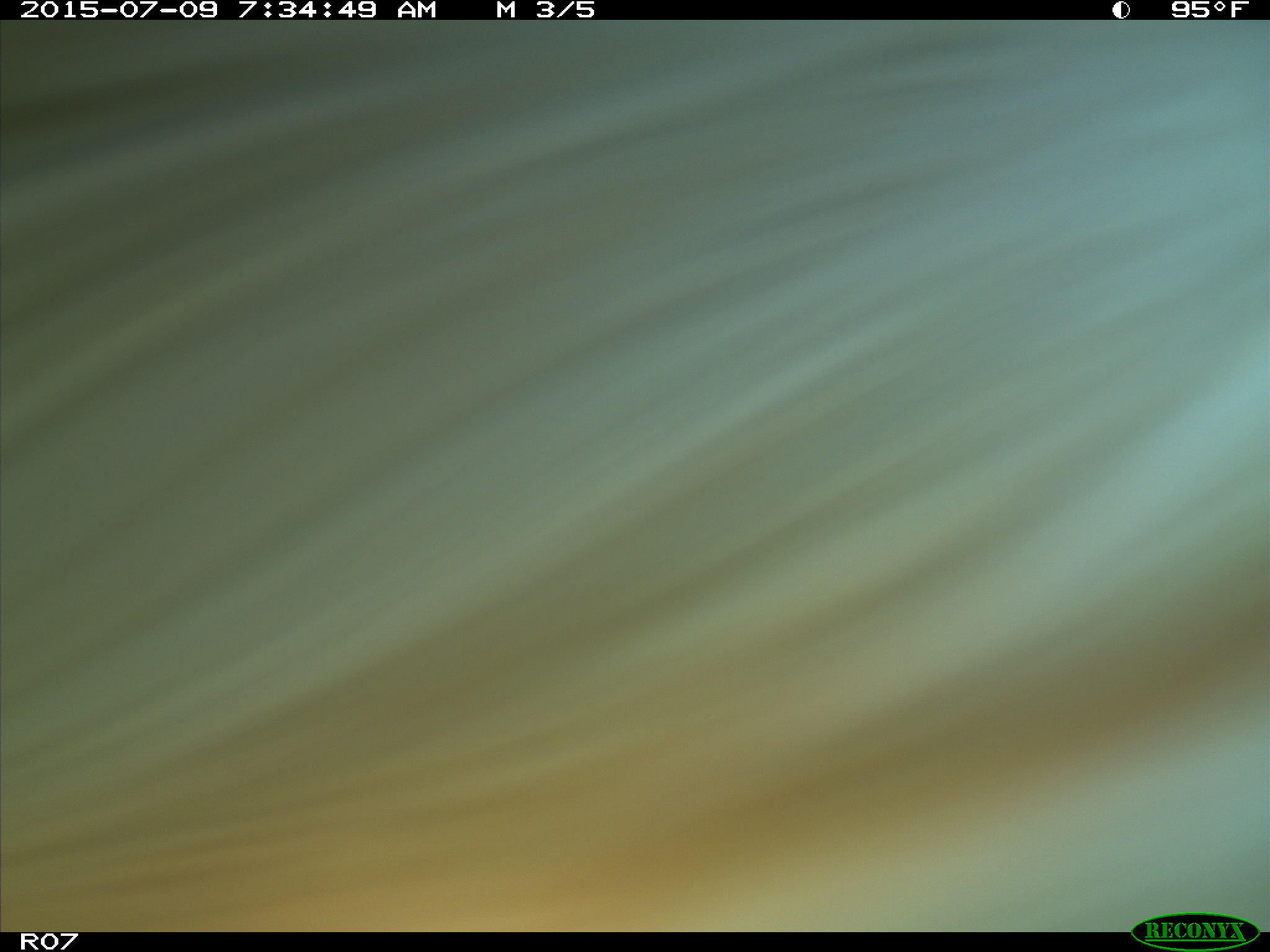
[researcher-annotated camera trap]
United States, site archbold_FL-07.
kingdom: Animalia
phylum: Chordata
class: Mammalia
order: Artiodactyla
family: Bovidae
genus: Bos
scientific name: Bos taurus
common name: domestic cow